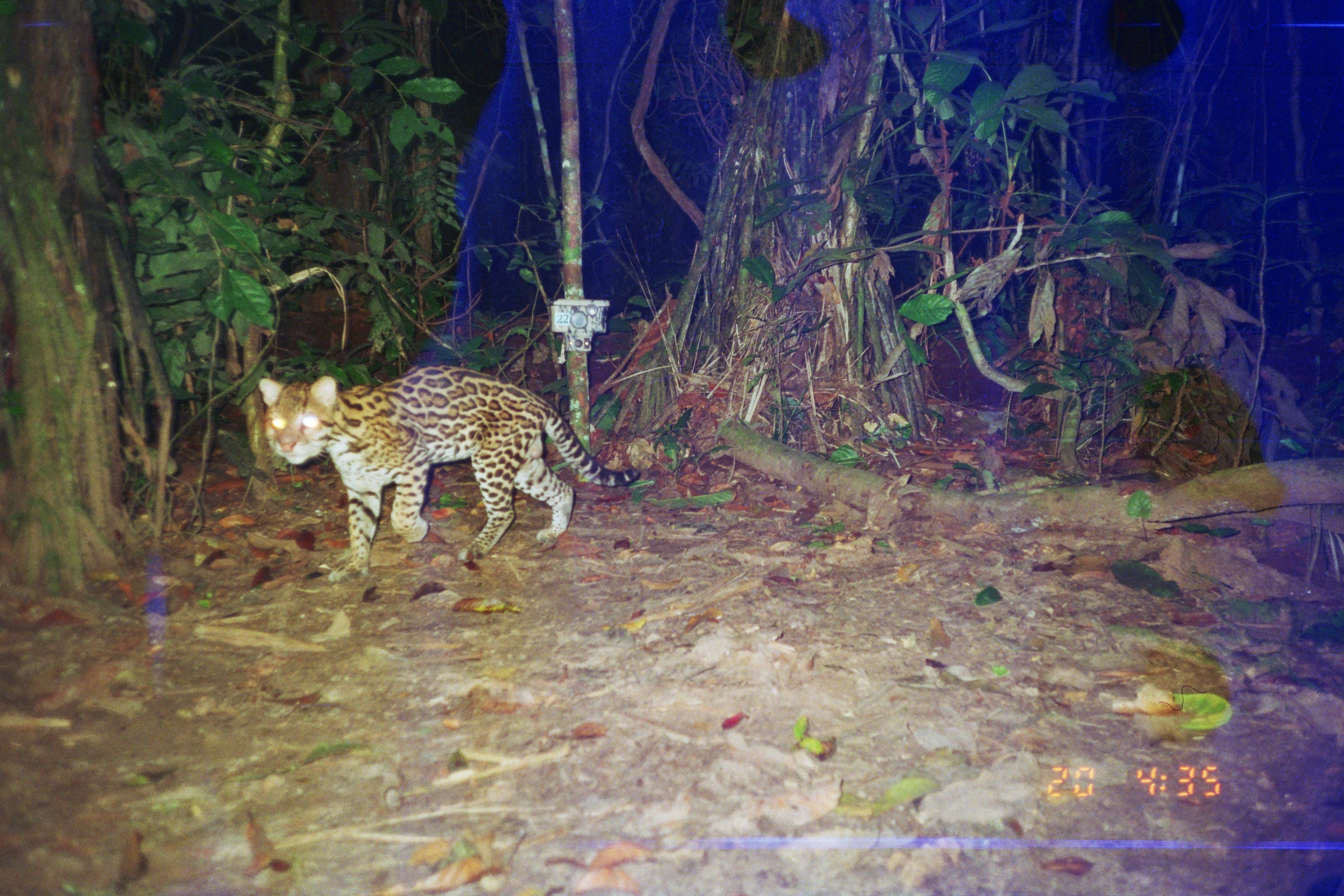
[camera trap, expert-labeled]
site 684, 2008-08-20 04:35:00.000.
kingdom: Animalia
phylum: Chordata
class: Mammalia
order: Carnivora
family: Felidae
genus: Leopardus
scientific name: Leopardus pardalis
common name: ocelot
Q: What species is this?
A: Leopardus pardalis (ocelot).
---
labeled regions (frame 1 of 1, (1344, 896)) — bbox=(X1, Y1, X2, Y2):
leopardus pardalis: bbox=(258, 365, 641, 585)